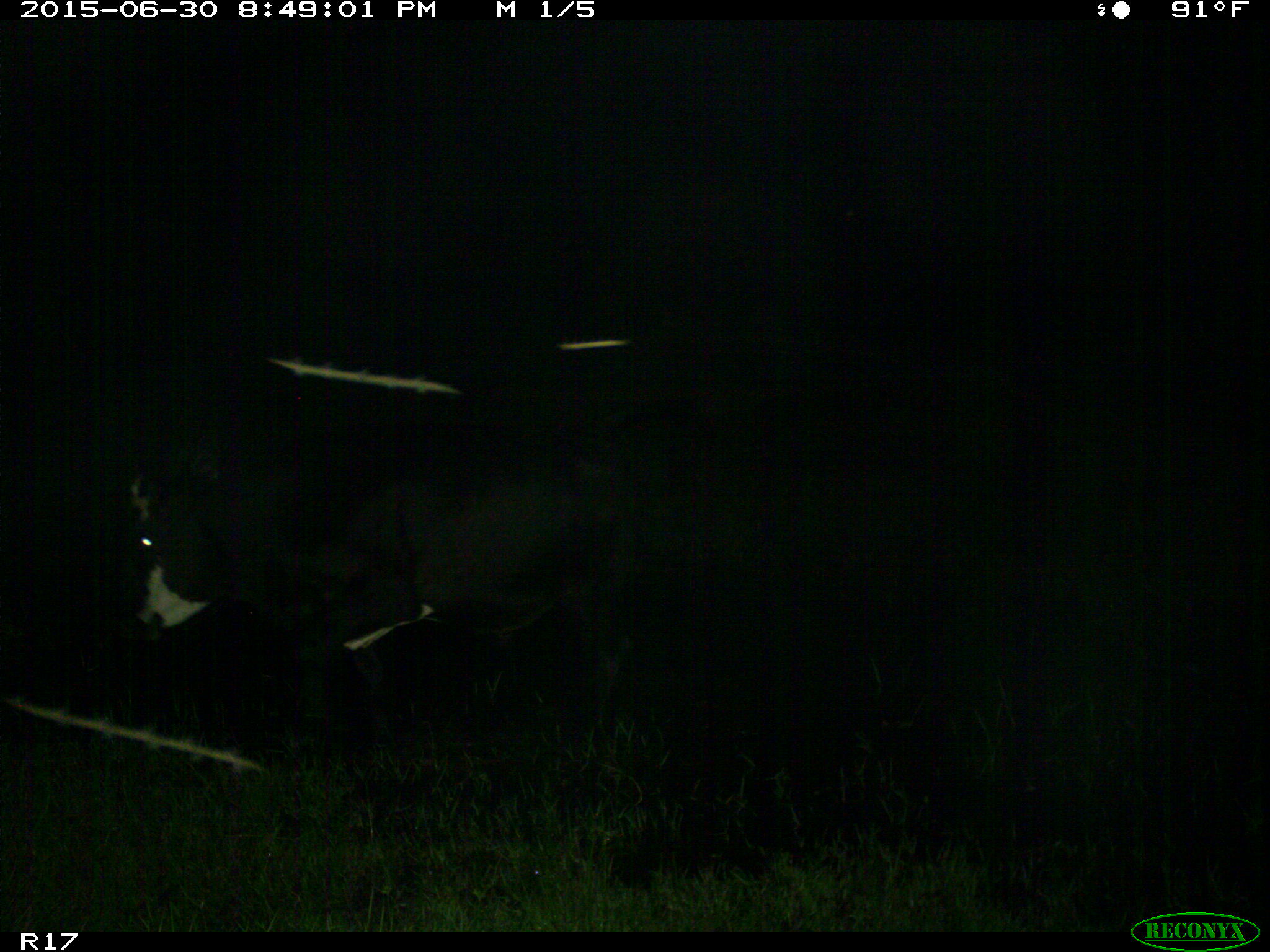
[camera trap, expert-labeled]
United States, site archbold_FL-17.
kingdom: Animalia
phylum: Chordata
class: Mammalia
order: Artiodactyla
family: Bovidae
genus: Bos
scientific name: Bos taurus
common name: domestic cow